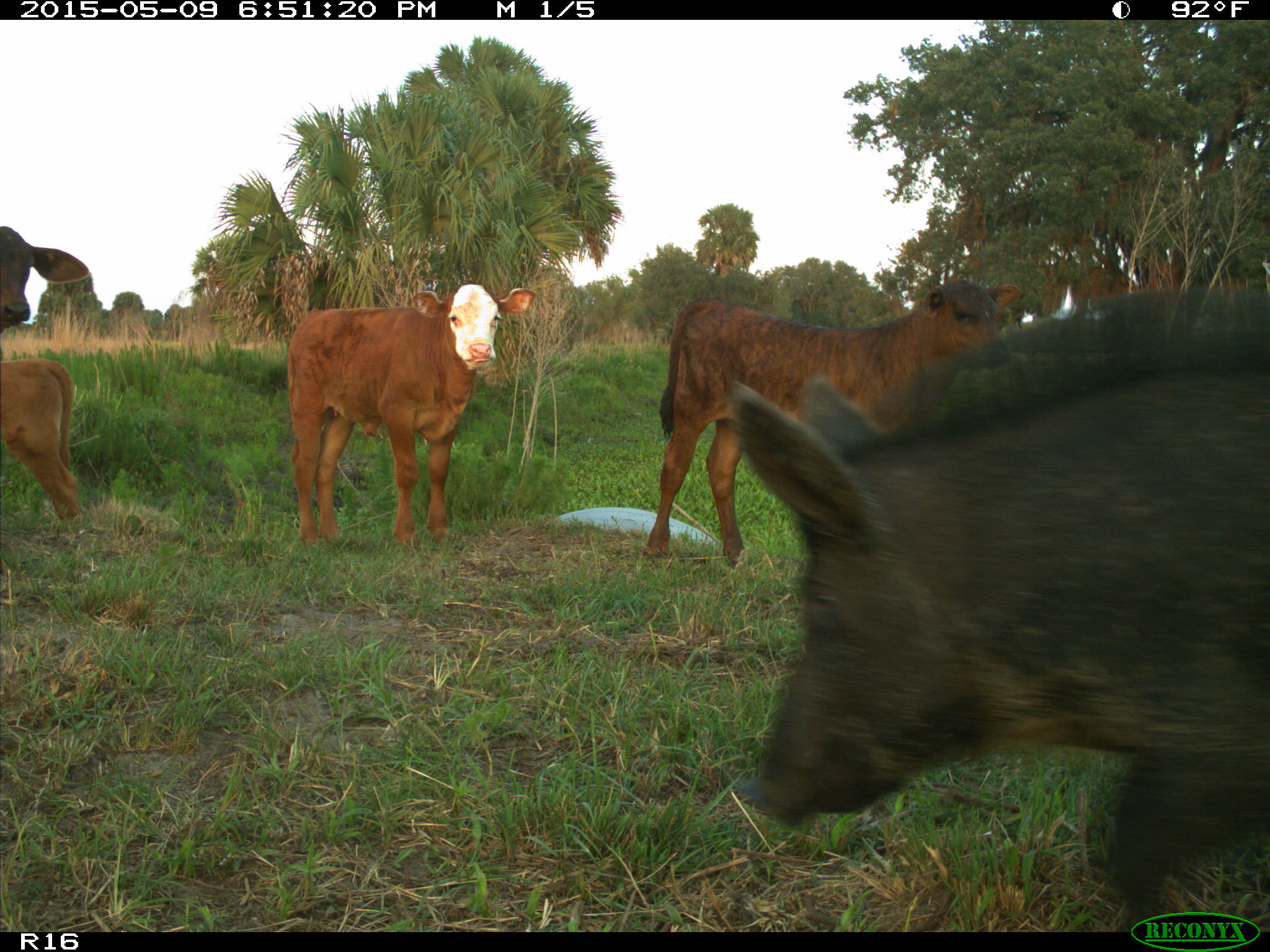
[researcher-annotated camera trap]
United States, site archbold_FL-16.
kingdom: Animalia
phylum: Chordata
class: Mammalia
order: Artiodactyla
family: Suidae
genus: Sus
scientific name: Sus scrofa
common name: wild boar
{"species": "Sus scrofa (wild boar)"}